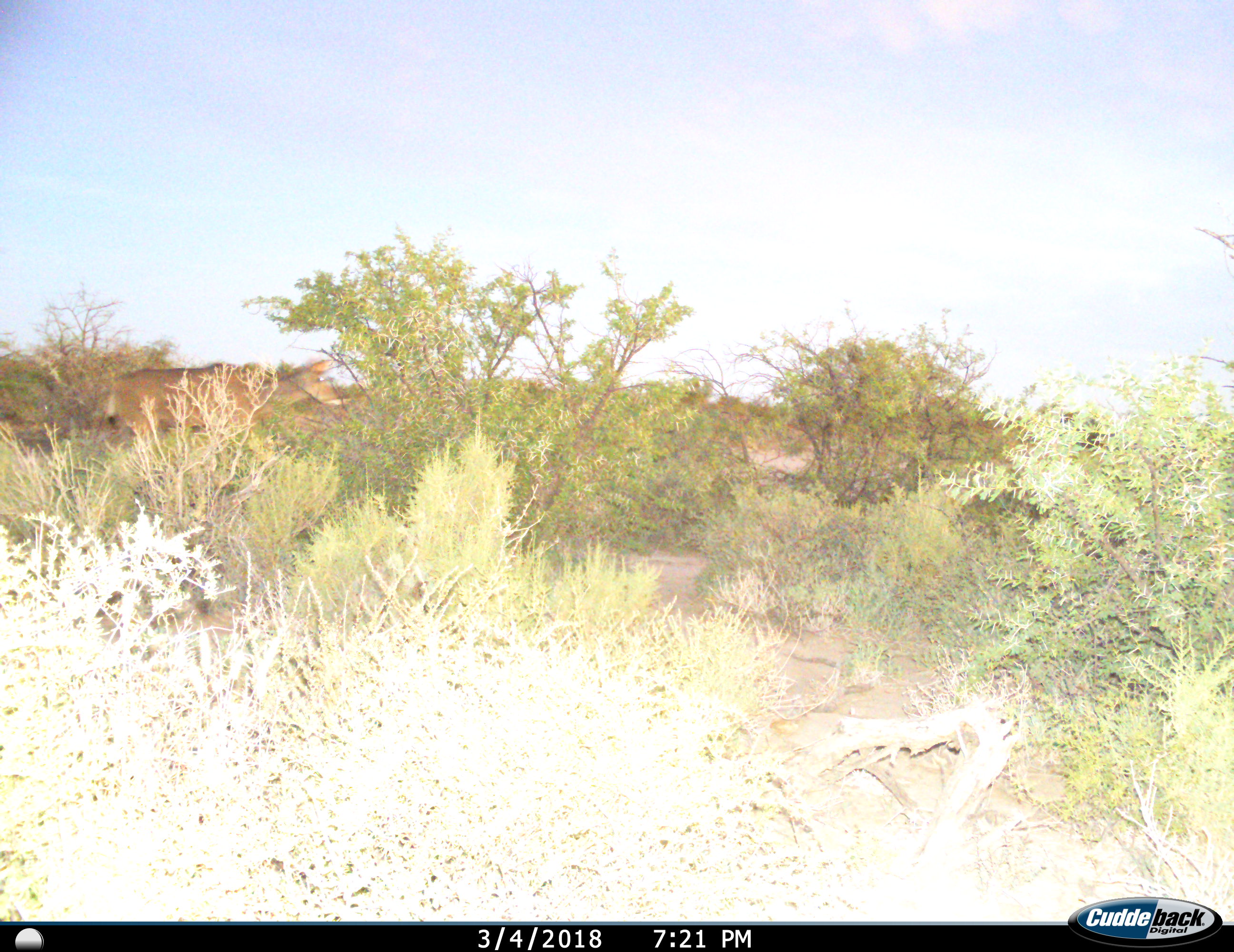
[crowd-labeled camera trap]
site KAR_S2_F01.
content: unidentified animal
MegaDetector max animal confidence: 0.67